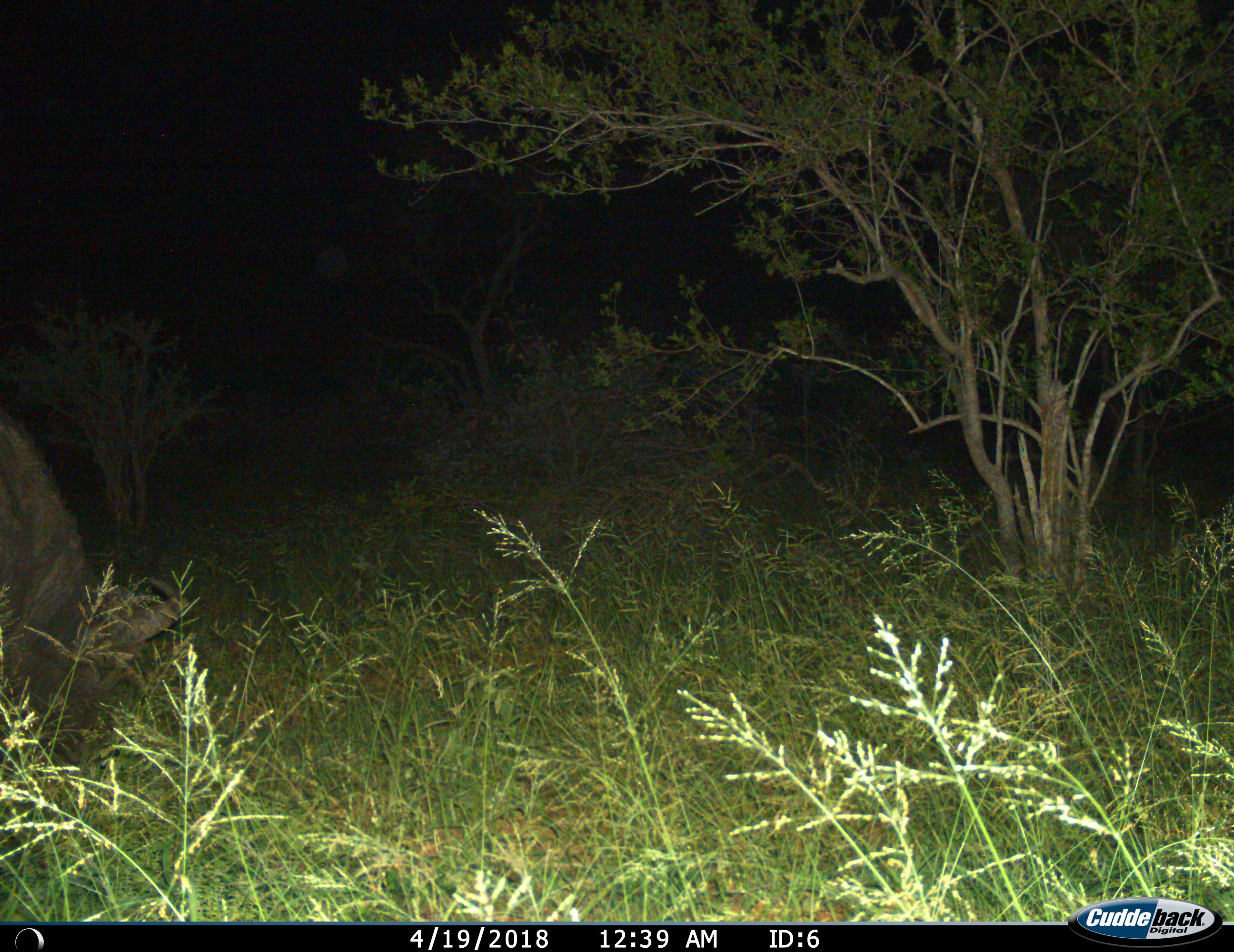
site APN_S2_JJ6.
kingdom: Animalia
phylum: Chordata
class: Mammalia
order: Artiodactyla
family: Bovidae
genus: Syncerus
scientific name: Syncerus caffer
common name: african buffalo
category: buffalo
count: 1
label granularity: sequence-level